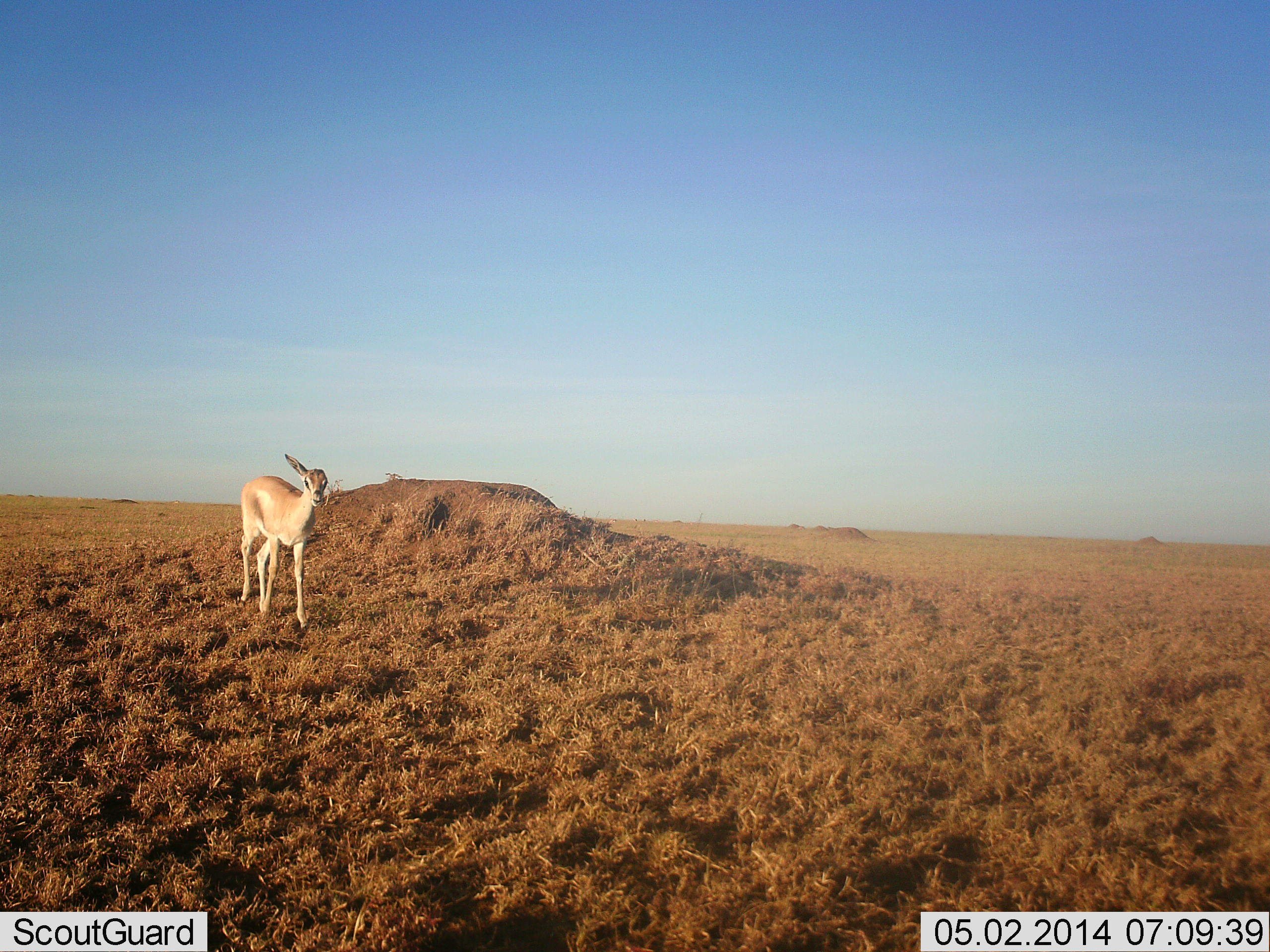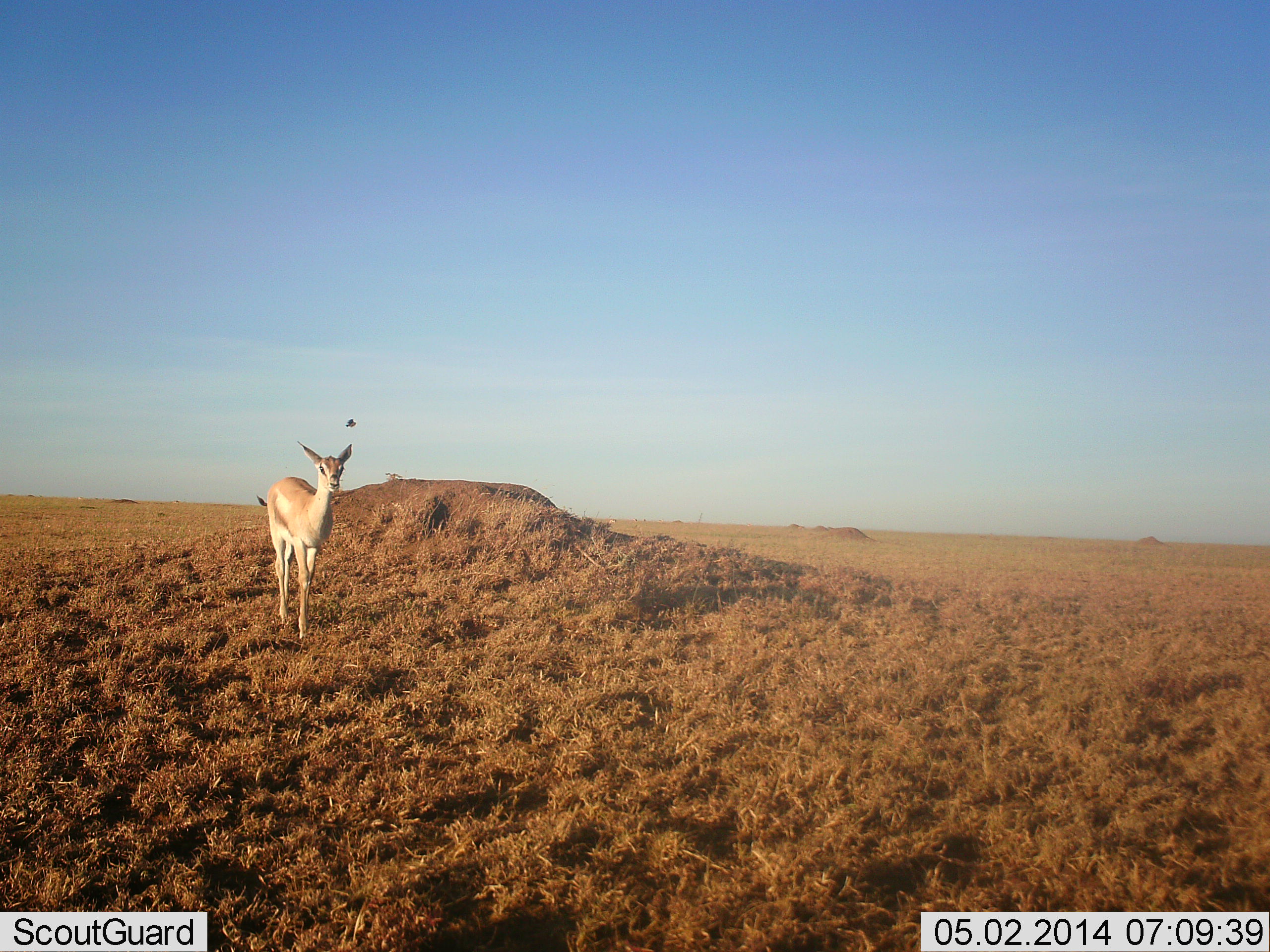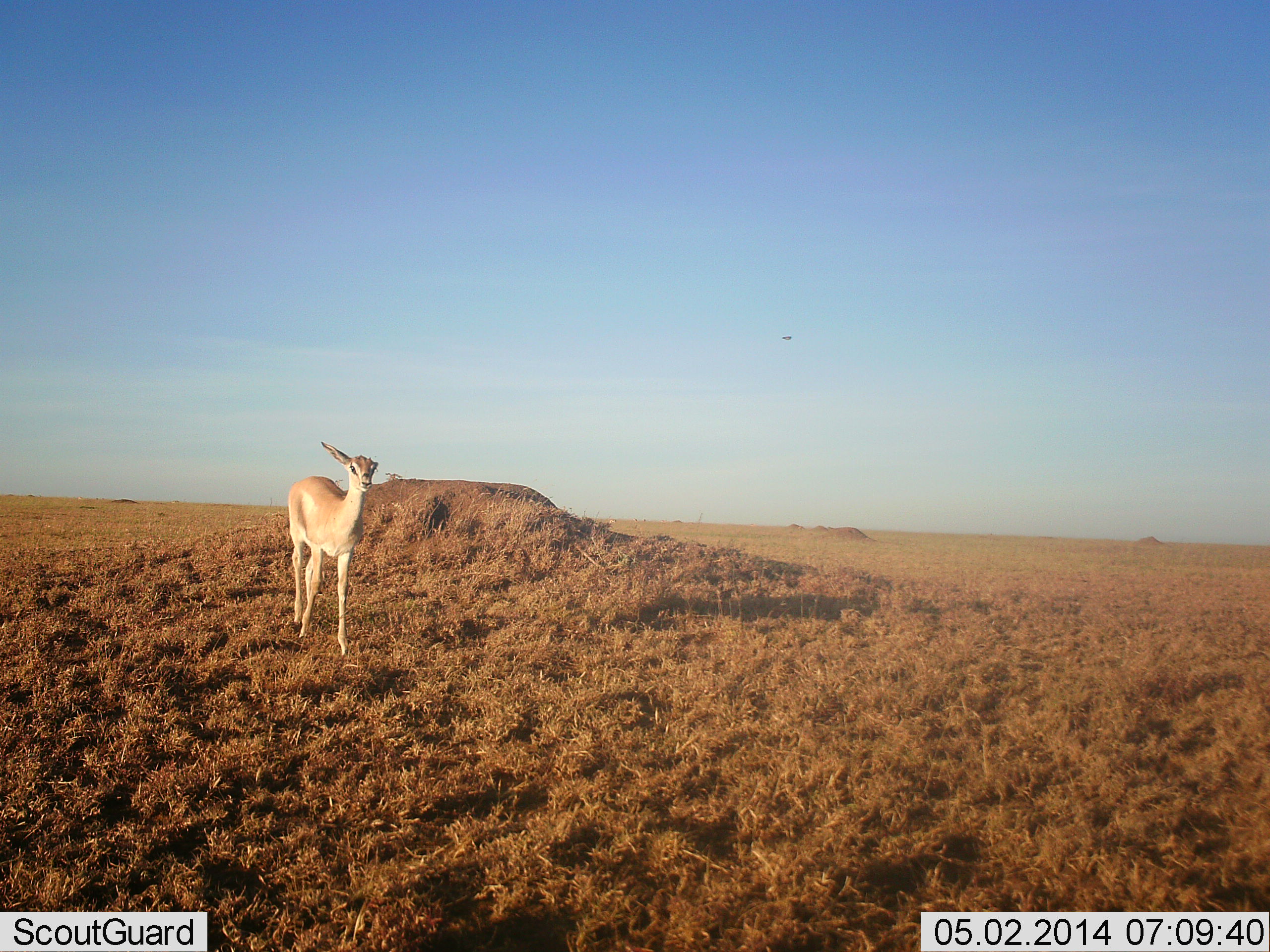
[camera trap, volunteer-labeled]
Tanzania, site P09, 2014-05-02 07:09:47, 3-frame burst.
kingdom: Animalia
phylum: Chordata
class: Mammalia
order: Artiodactyla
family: Bovidae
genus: Nanger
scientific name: Nanger granti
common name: grant's gazelle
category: gazellegrants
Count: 1.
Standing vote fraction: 0%.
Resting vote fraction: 0%.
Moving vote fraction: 100%.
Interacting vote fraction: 0%.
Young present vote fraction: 0%.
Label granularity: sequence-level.